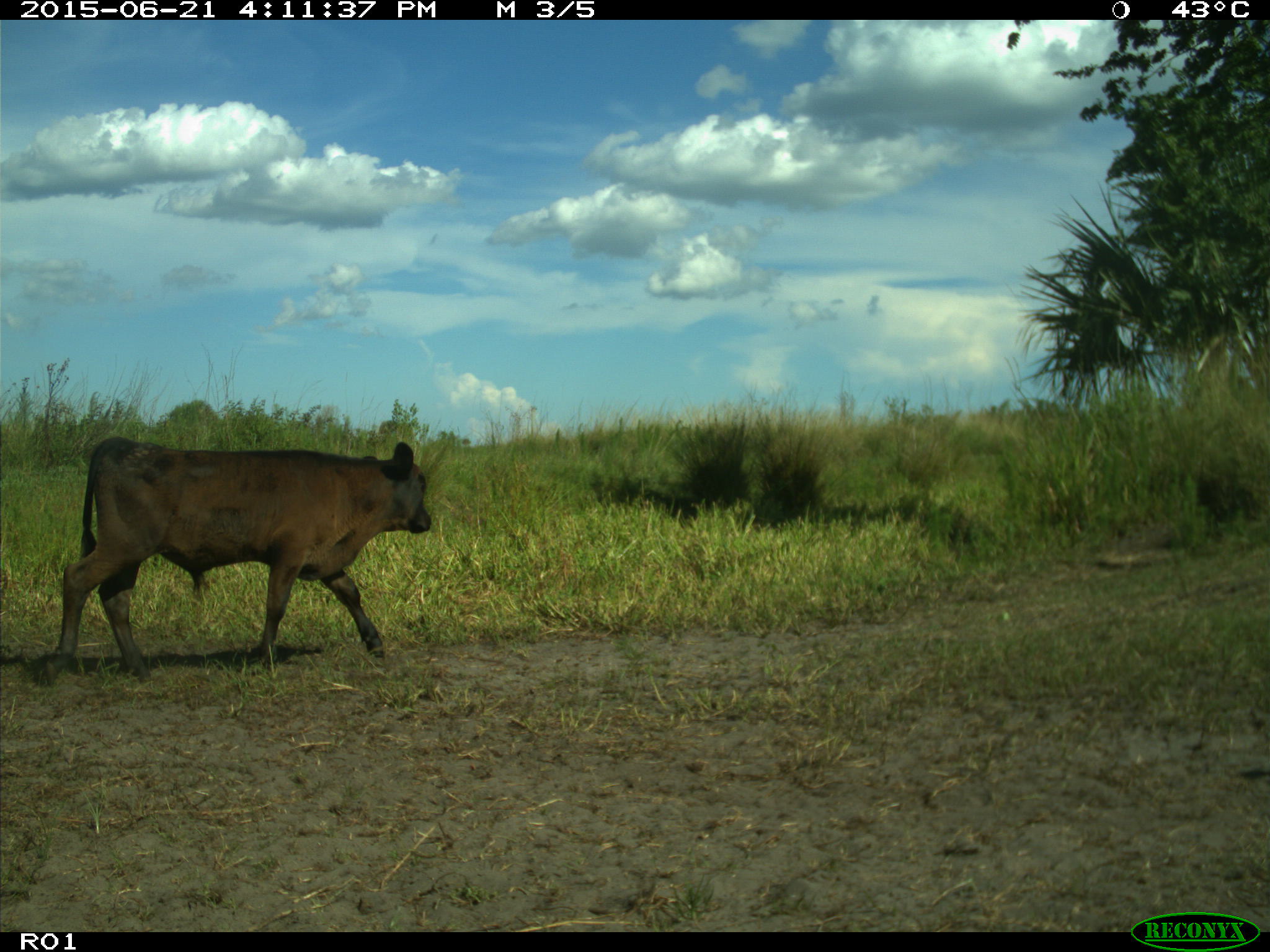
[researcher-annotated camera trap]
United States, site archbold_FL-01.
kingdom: Animalia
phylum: Chordata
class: Mammalia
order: Artiodactyla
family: Bovidae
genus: Bos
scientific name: Bos taurus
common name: domestic cow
Bos taurus (domestic cow).